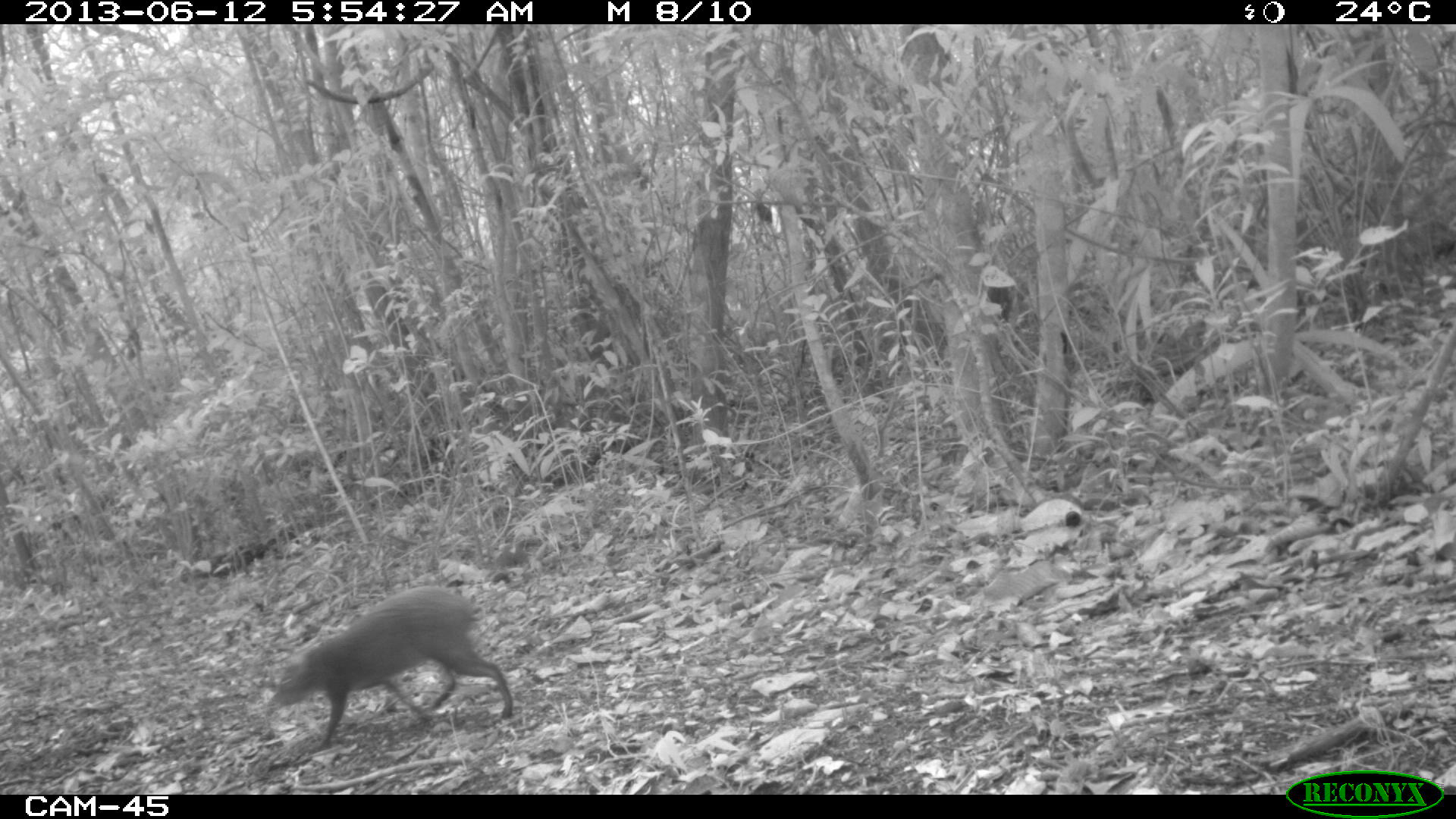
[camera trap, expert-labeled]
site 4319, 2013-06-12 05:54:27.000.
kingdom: Animalia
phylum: Chordata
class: Mammalia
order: Rodentia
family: Dasyproctidae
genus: Dasyprocta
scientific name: Dasyprocta punctata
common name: central american agouti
Dasyprocta punctata (central american agouti), count 1.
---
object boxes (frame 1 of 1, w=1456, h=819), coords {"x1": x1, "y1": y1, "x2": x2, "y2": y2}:
dasyprocta punctata: {"x1": 259, "y1": 583, "x2": 512, "y2": 748}